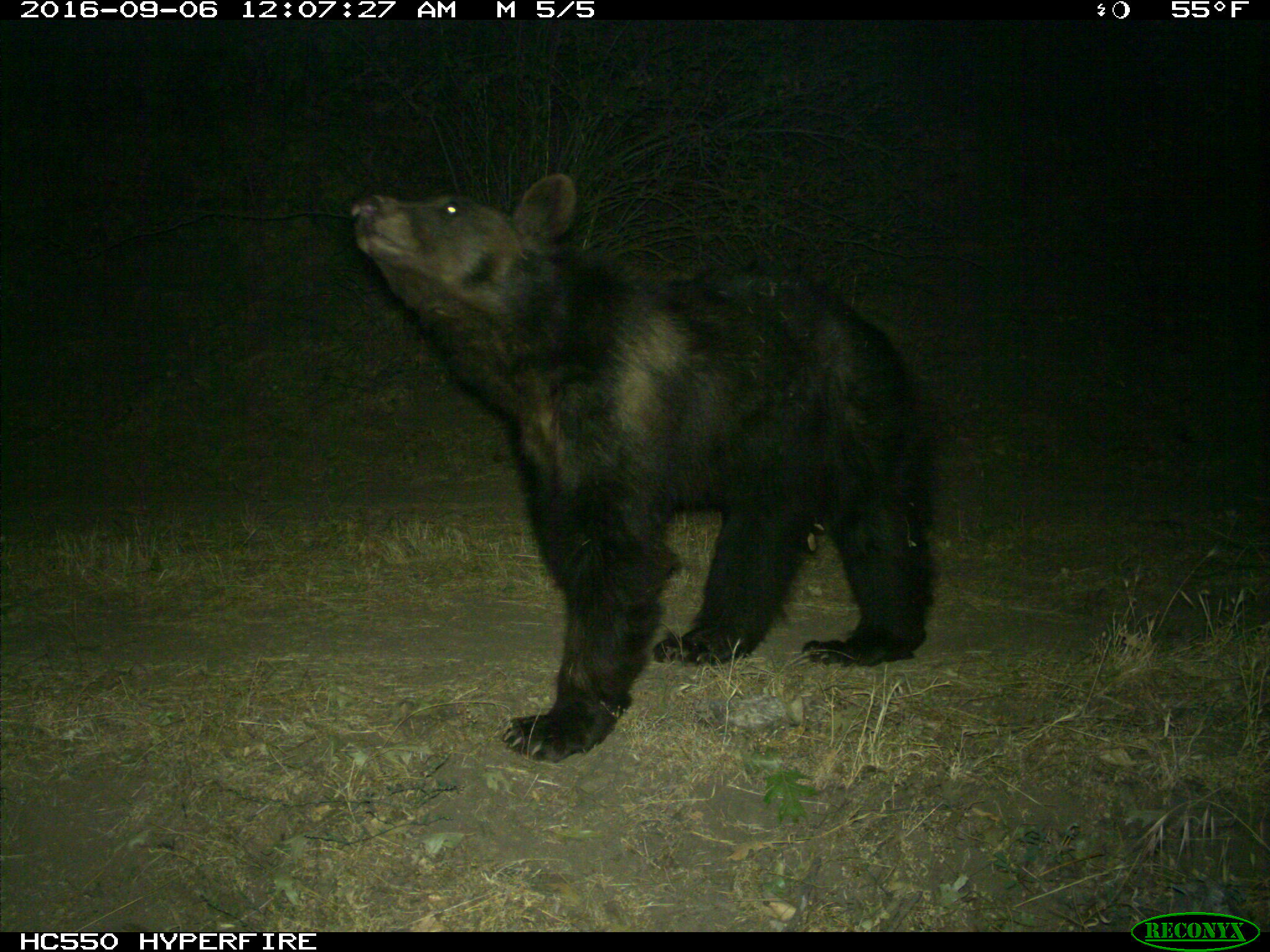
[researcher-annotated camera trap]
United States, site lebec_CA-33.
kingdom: Animalia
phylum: Chordata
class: Mammalia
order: Carnivora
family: Ursidae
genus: Ursus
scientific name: Ursus americanus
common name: american black bear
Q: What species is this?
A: Ursus americanus (american black bear).